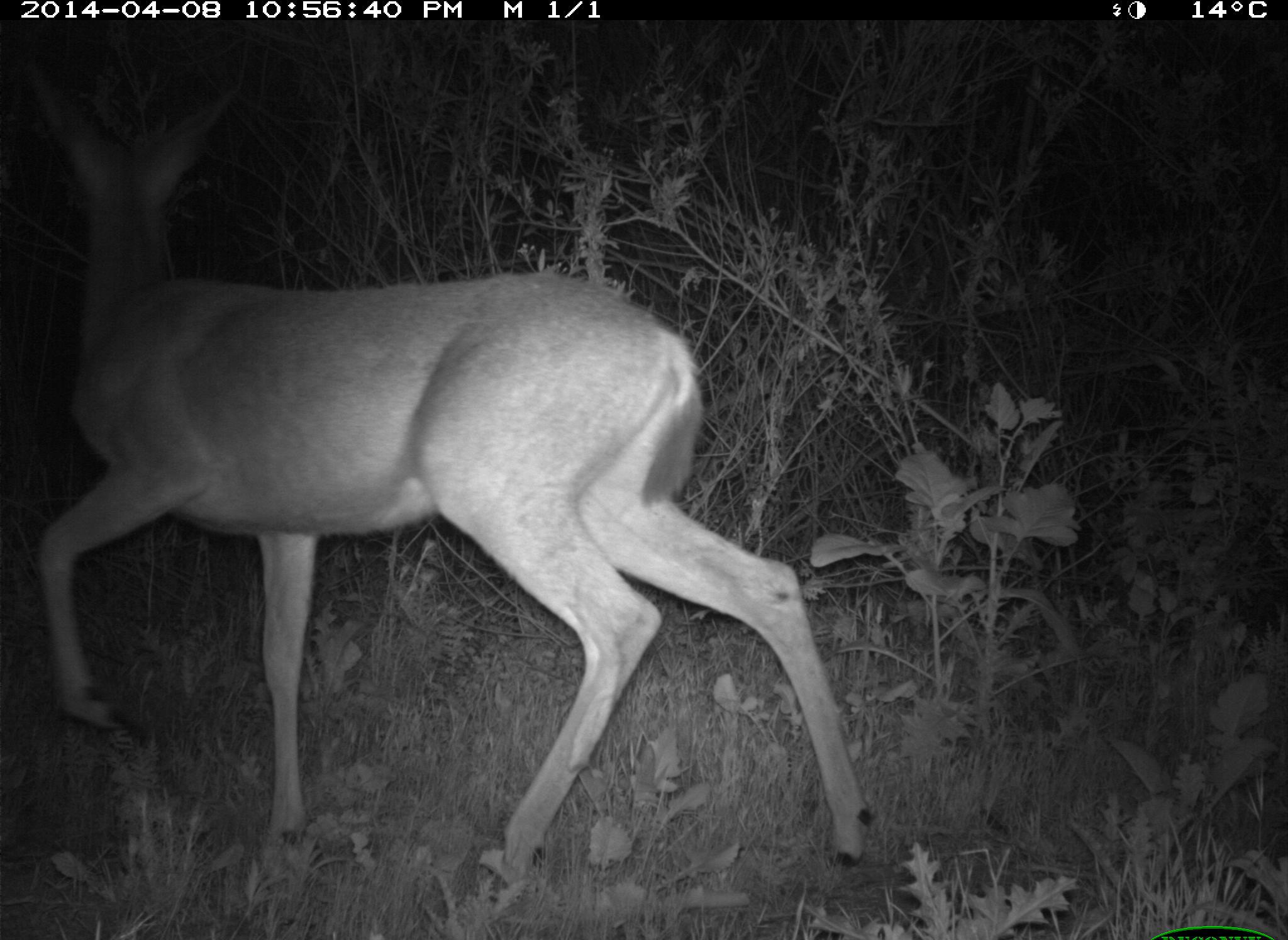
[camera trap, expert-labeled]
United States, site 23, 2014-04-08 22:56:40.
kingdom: Animalia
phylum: Chordata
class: Mammalia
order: Artiodactyla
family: Cervidae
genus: Odocoileus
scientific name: Odocoileus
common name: deer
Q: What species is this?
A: Deer (Odocoileus).